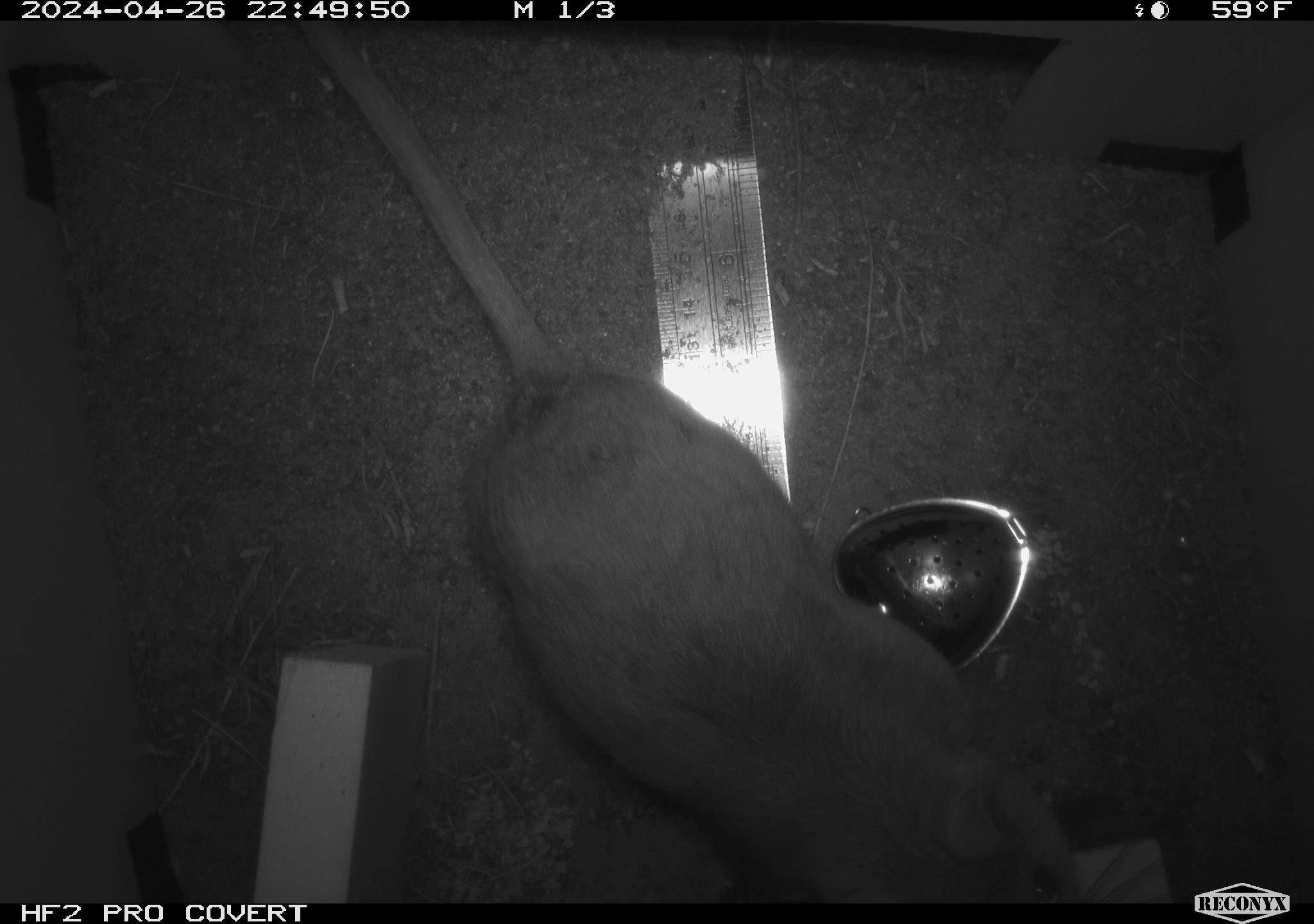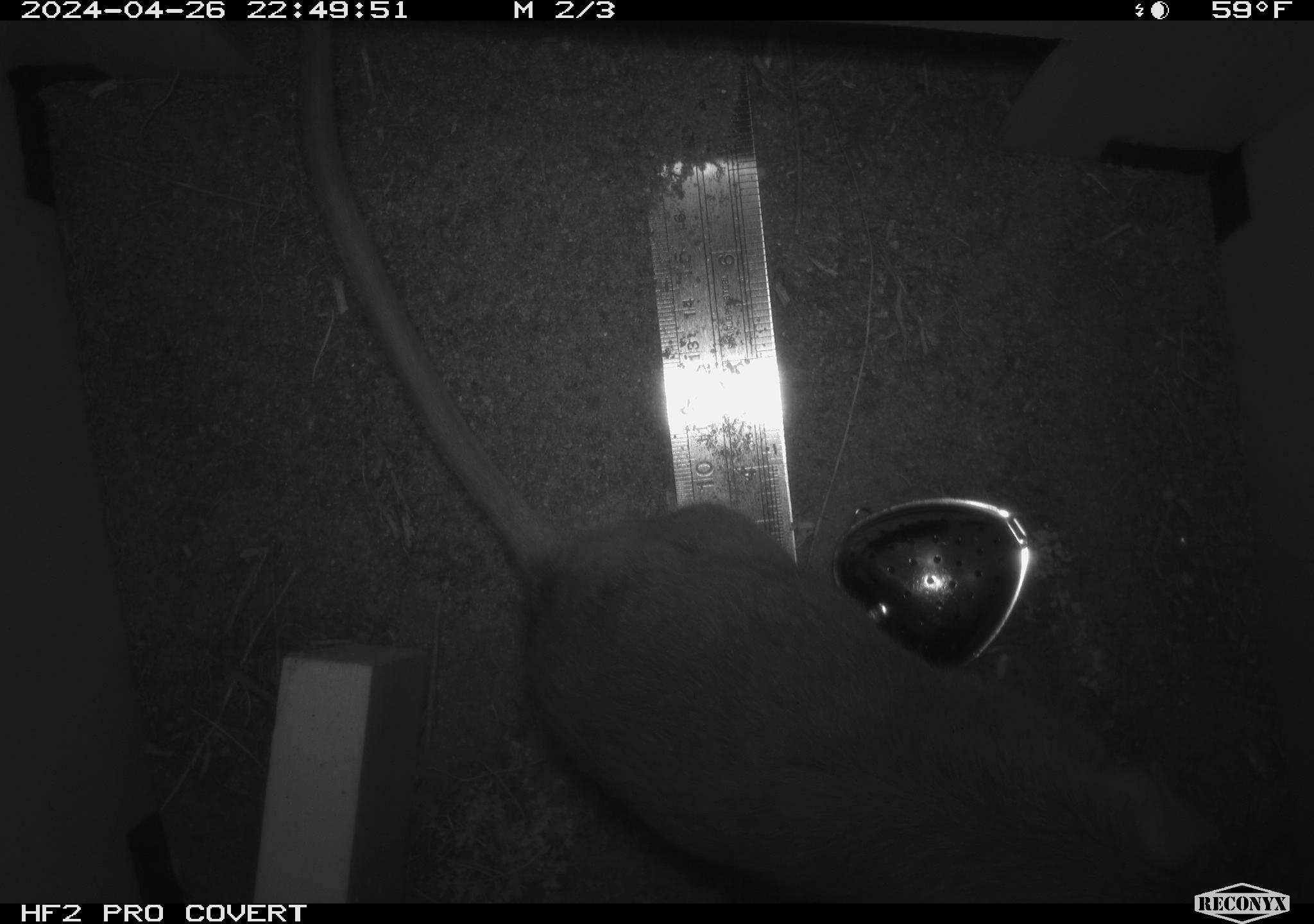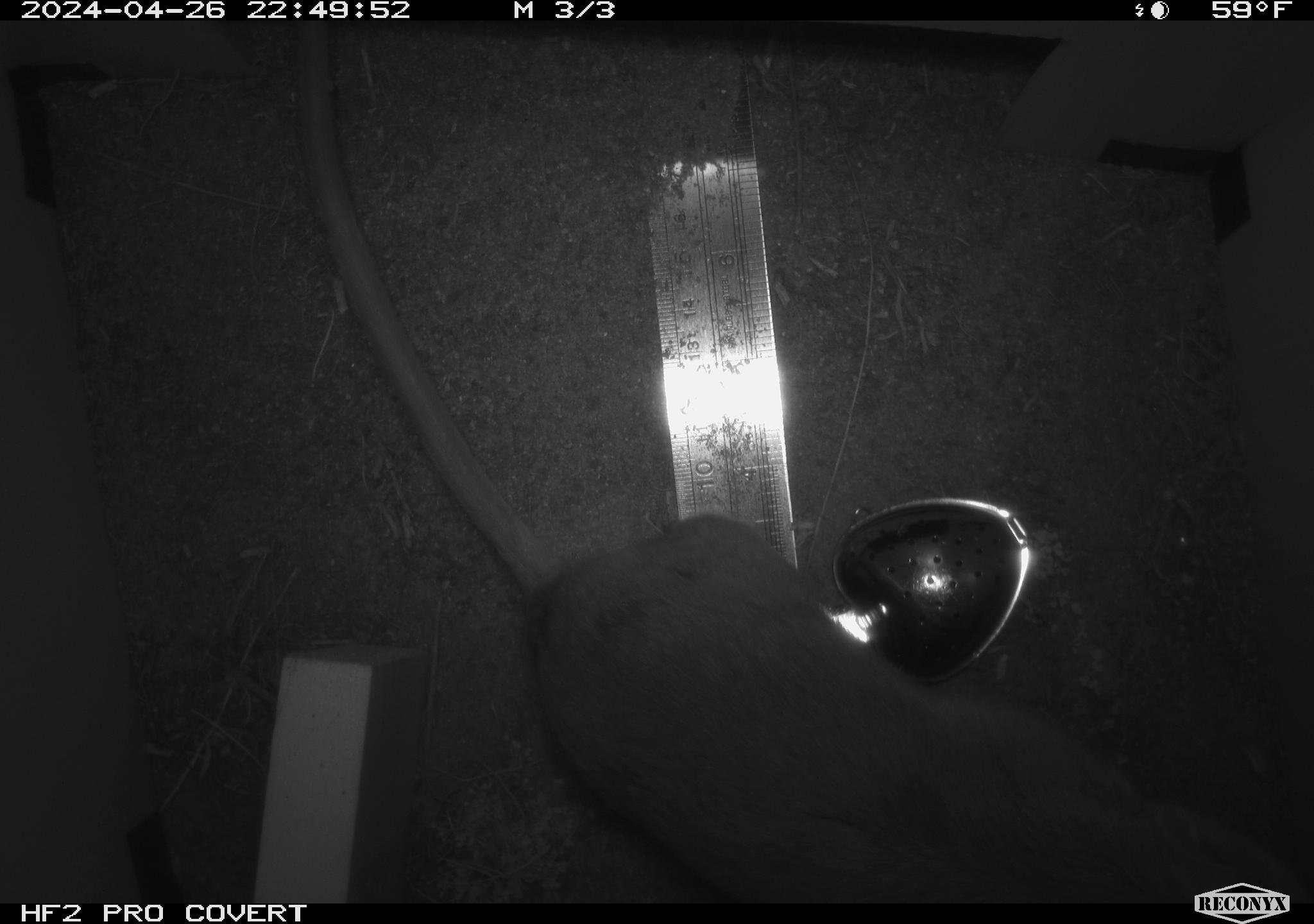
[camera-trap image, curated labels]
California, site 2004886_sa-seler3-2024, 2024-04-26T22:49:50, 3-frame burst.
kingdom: Animalia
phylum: Chordata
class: Mammalia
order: Rodentia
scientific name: Rodentia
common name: woodrat or rat or mouse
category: woodrat or rat or mouse species